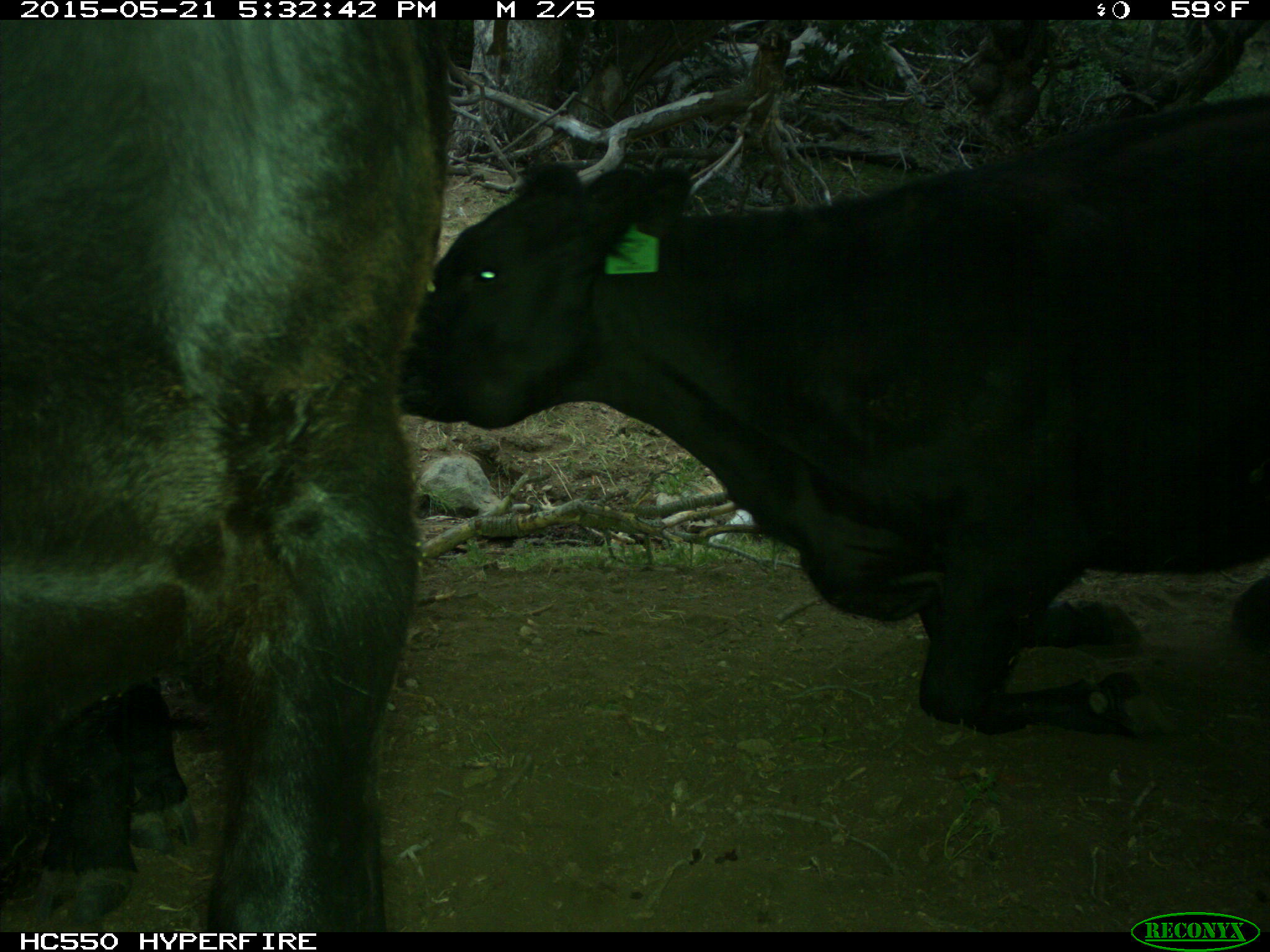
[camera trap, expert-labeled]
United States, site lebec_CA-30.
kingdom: Animalia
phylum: Chordata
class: Mammalia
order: Artiodactyla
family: Bovidae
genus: Bos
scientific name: Bos taurus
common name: domestic cow